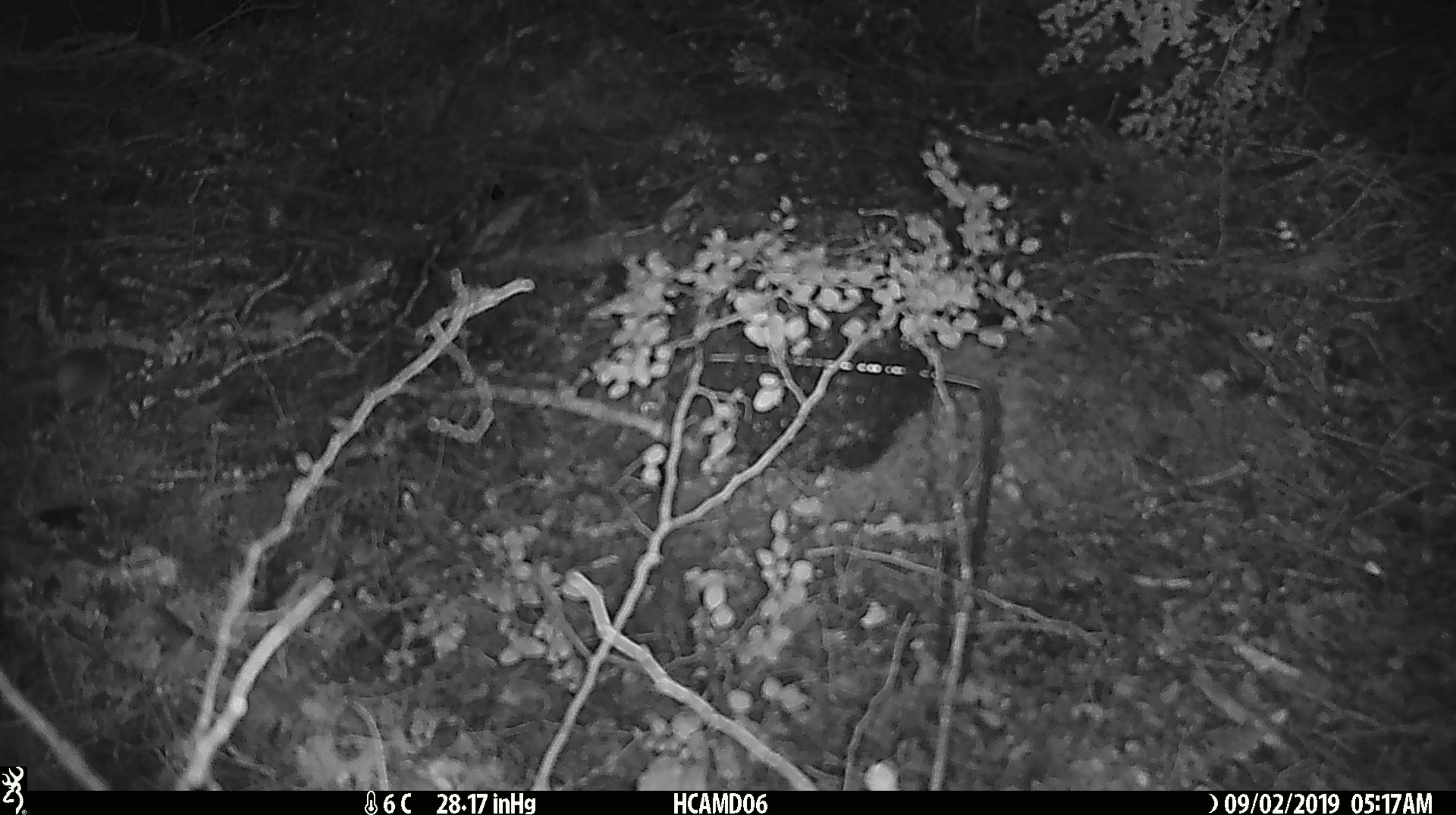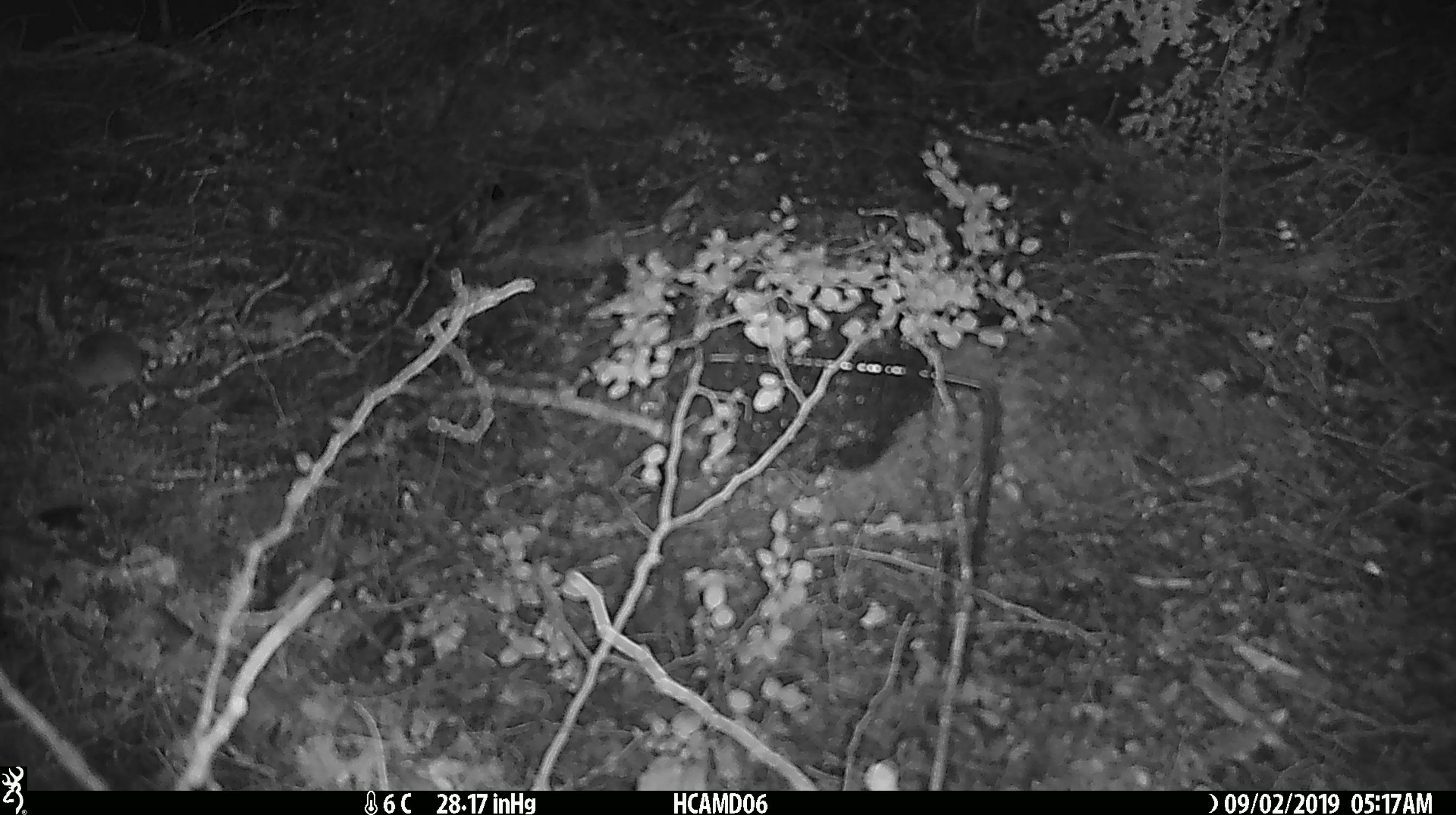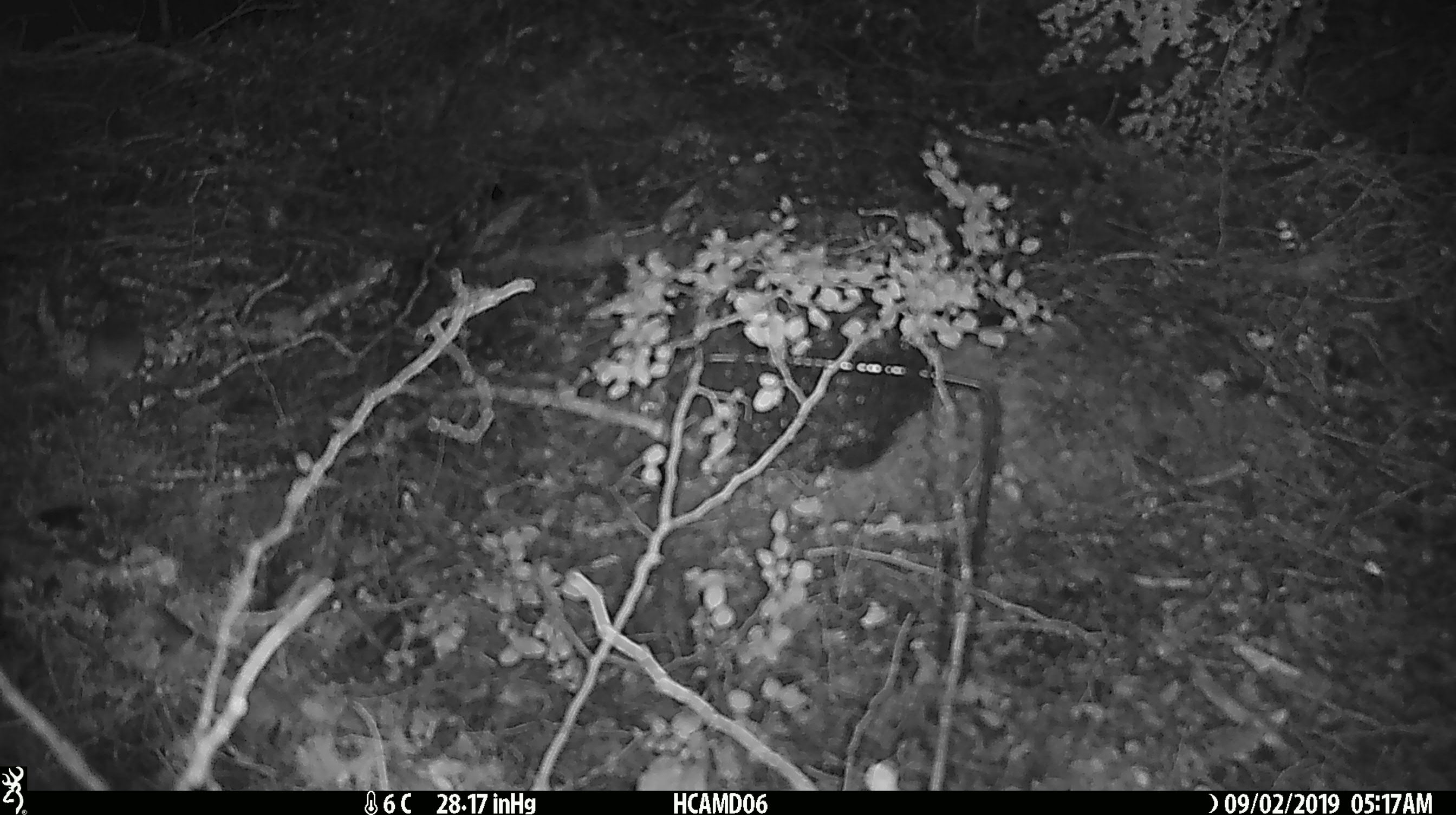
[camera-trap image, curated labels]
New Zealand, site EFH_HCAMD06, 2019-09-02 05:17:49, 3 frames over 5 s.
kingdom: Animalia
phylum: Chordata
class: Mammalia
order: Rodentia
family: Muridae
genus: Mus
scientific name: Mus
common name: mouse